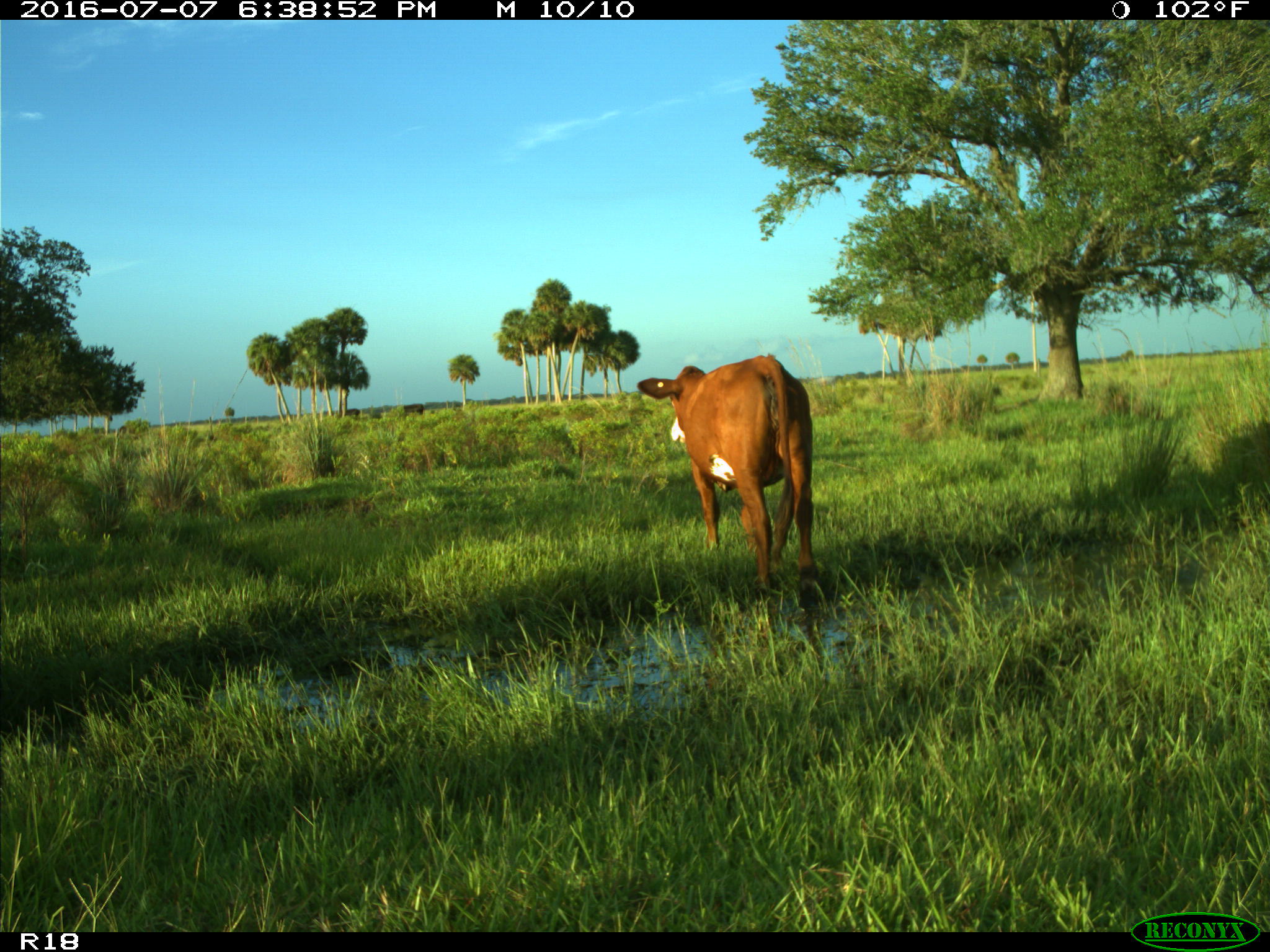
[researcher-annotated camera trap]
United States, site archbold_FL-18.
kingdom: Animalia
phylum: Chordata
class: Mammalia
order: Artiodactyla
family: Bovidae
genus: Bos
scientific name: Bos taurus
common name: domestic cow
Bos taurus (domestic cow).